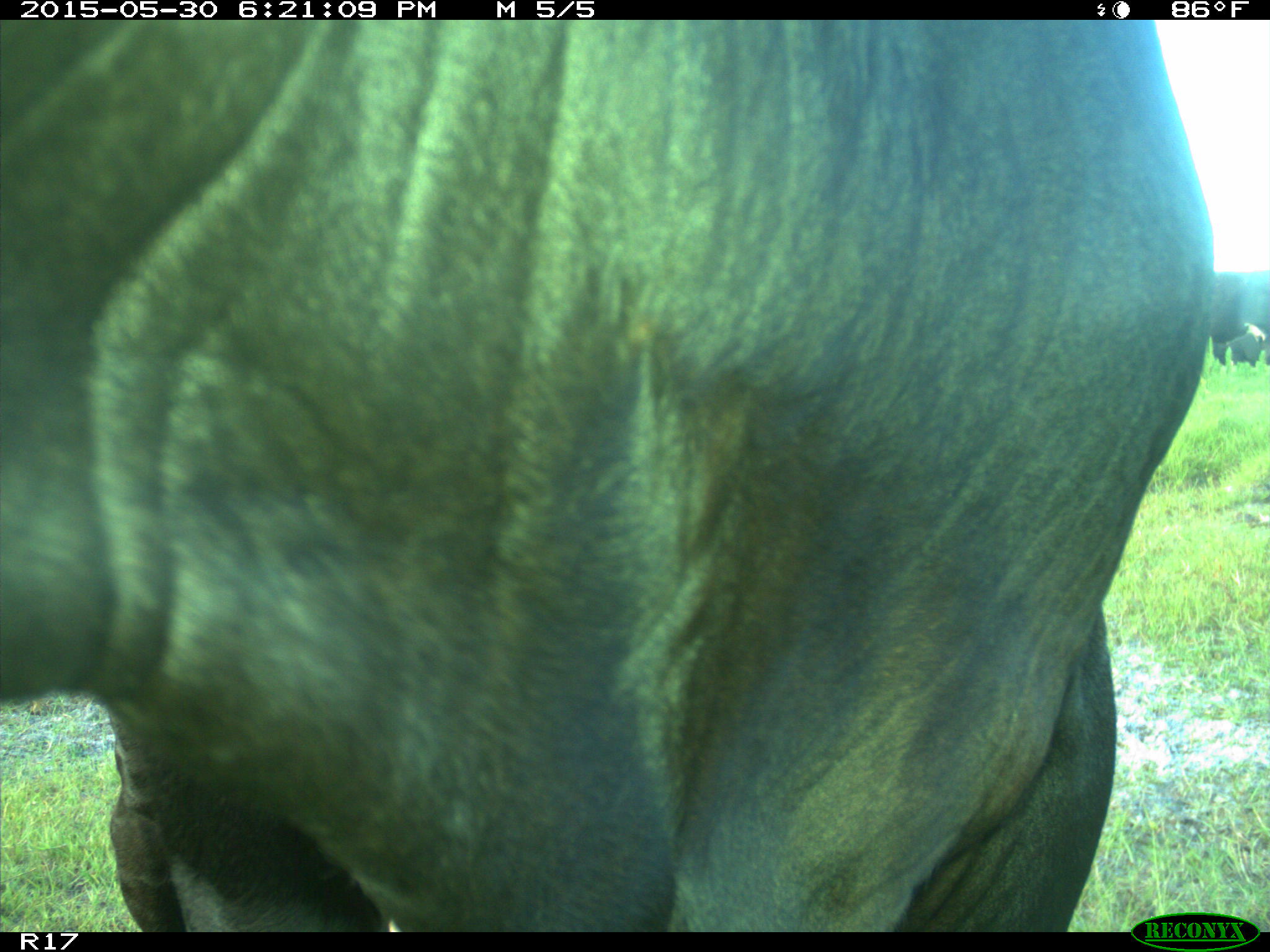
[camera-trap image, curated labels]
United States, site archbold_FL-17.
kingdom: Animalia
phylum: Chordata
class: Mammalia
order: Artiodactyla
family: Bovidae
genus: Bos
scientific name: Bos taurus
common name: domestic cow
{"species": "Bos taurus (domestic cow)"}